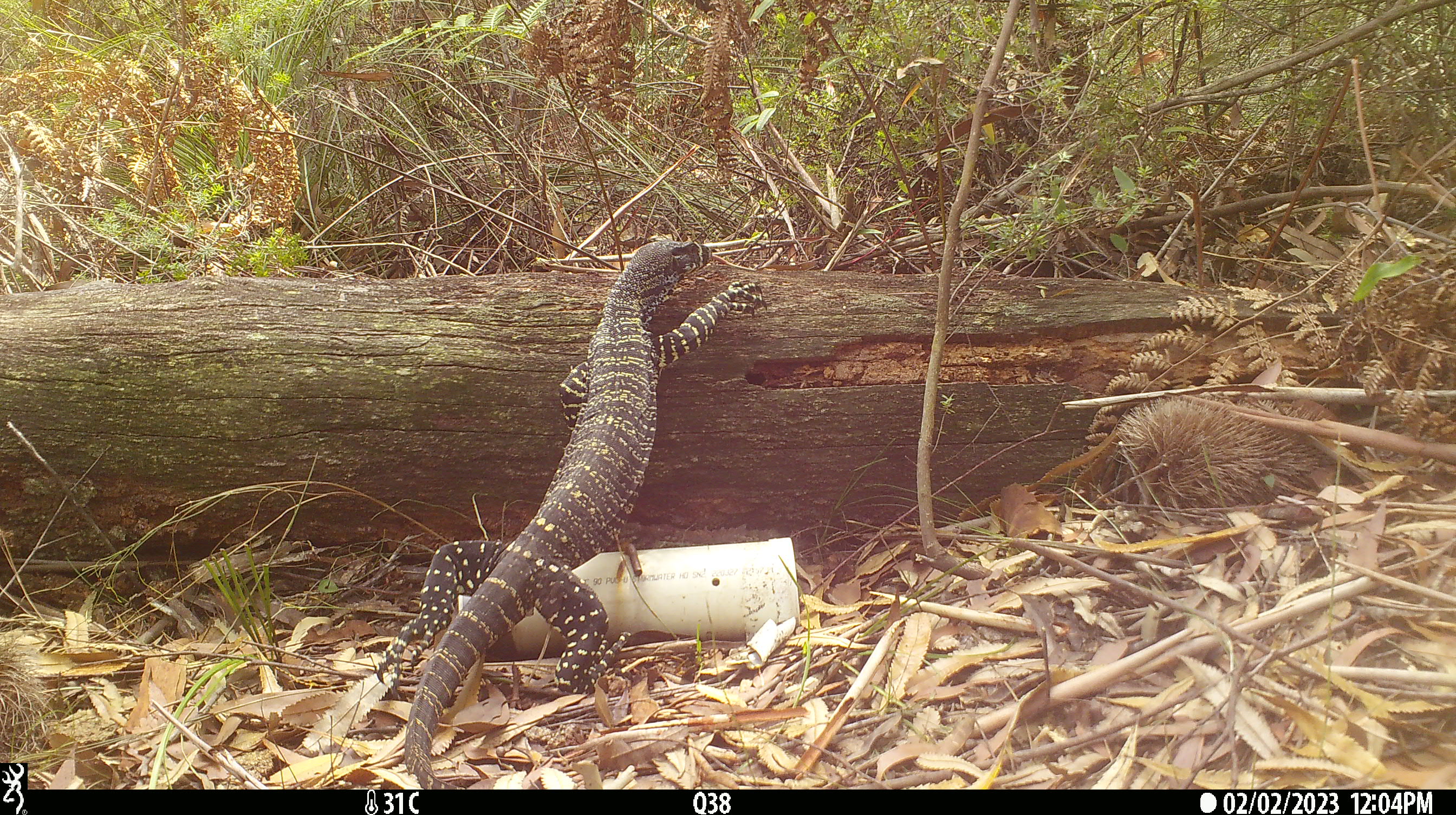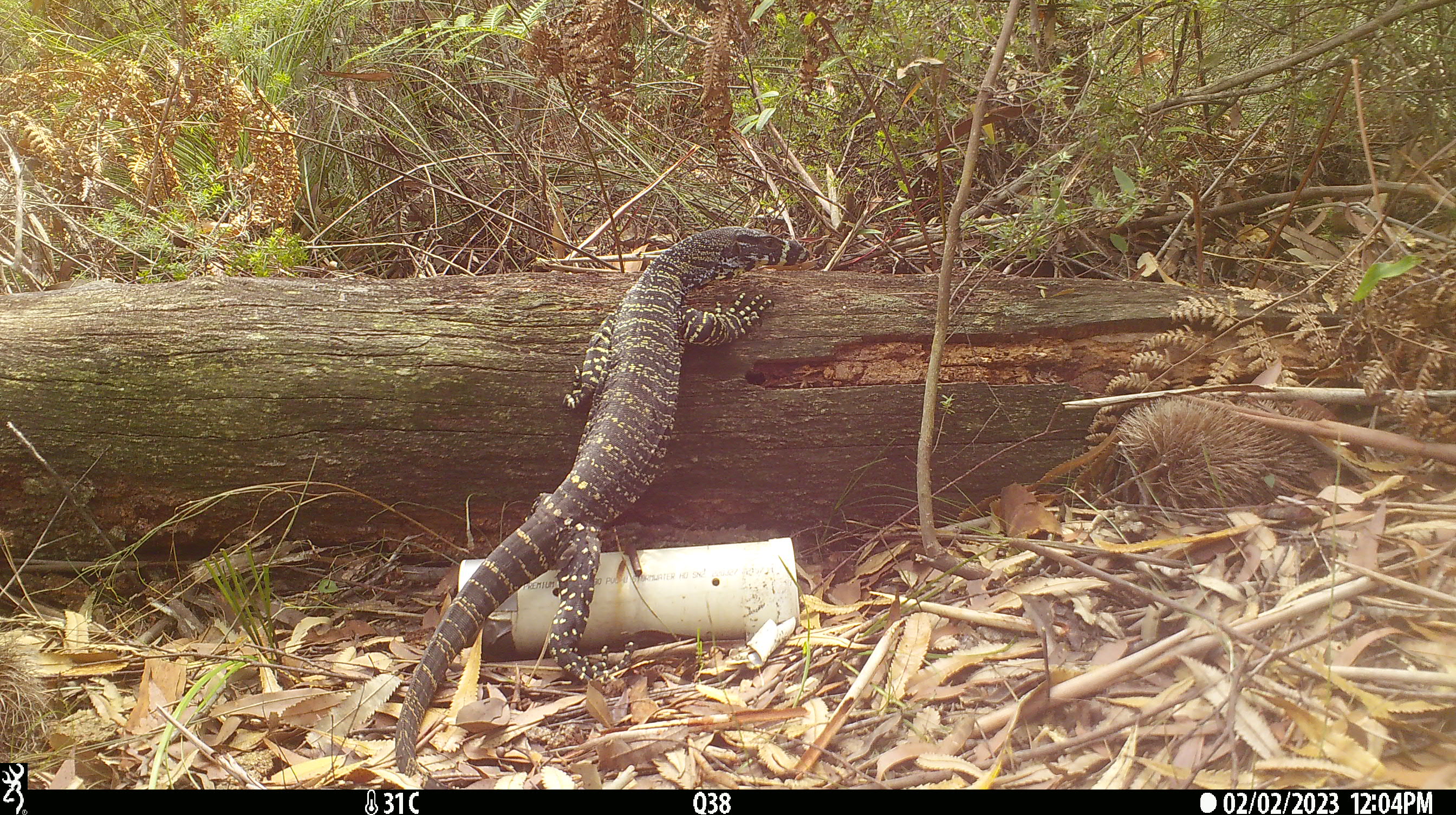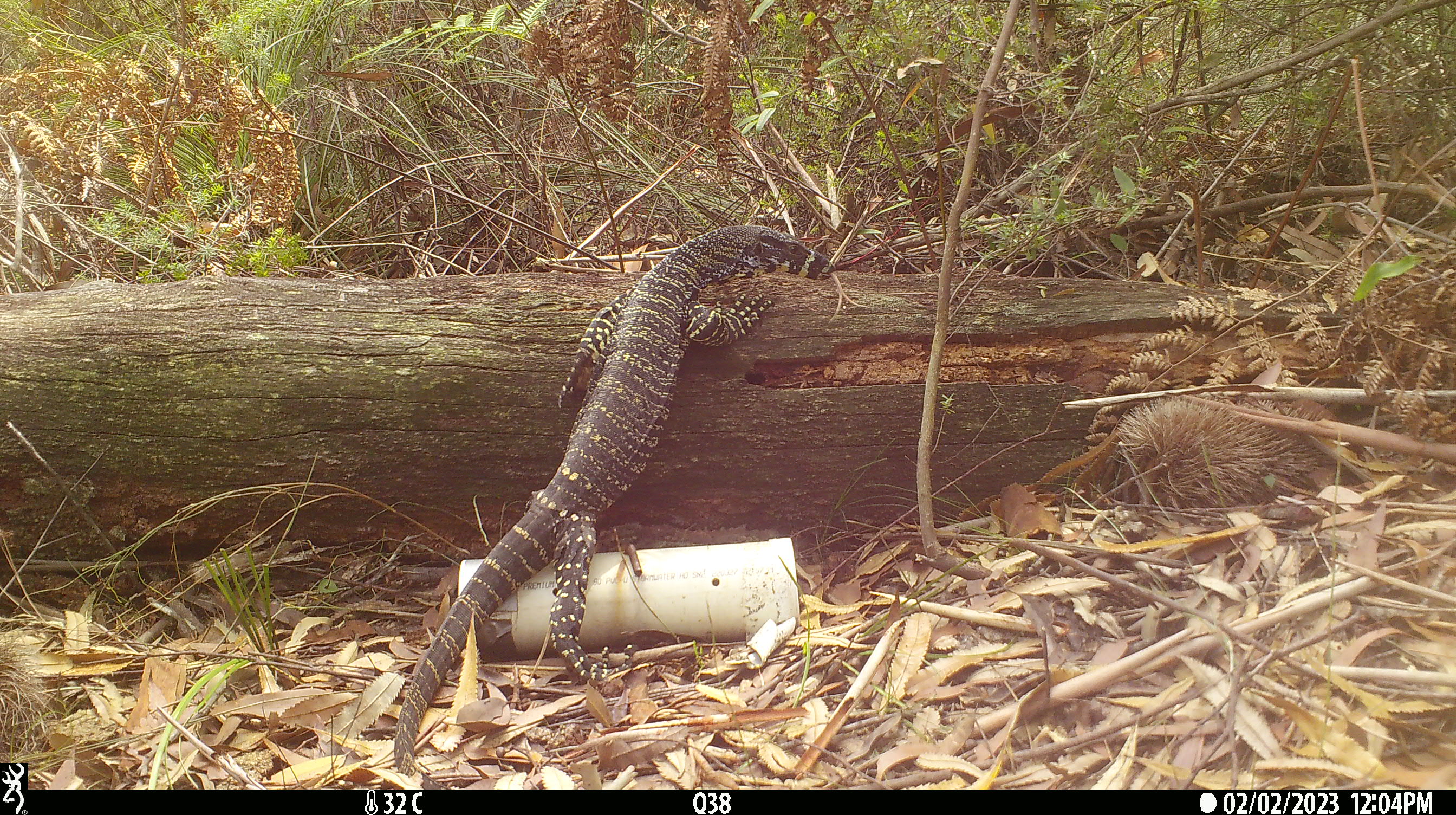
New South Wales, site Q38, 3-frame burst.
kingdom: Animalia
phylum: Chordata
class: Reptilia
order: Squamata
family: Varanidae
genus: Varanus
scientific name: Varanus varius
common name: lace monitor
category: goanna